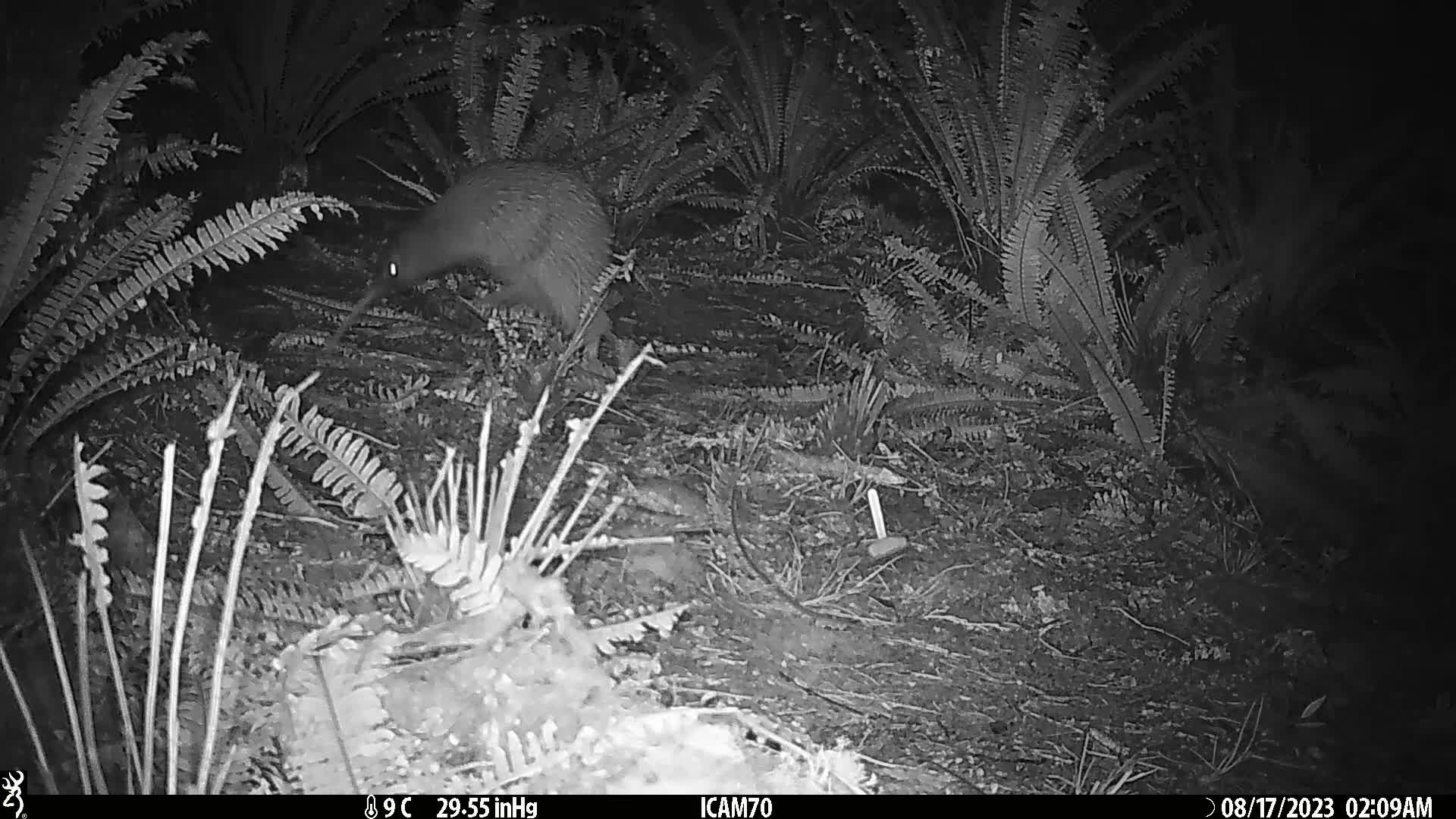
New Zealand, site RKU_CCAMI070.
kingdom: Animalia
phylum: Chordata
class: Aves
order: Apterygiformes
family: Apterygidae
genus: Apteryx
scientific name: Apteryx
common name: kiwi